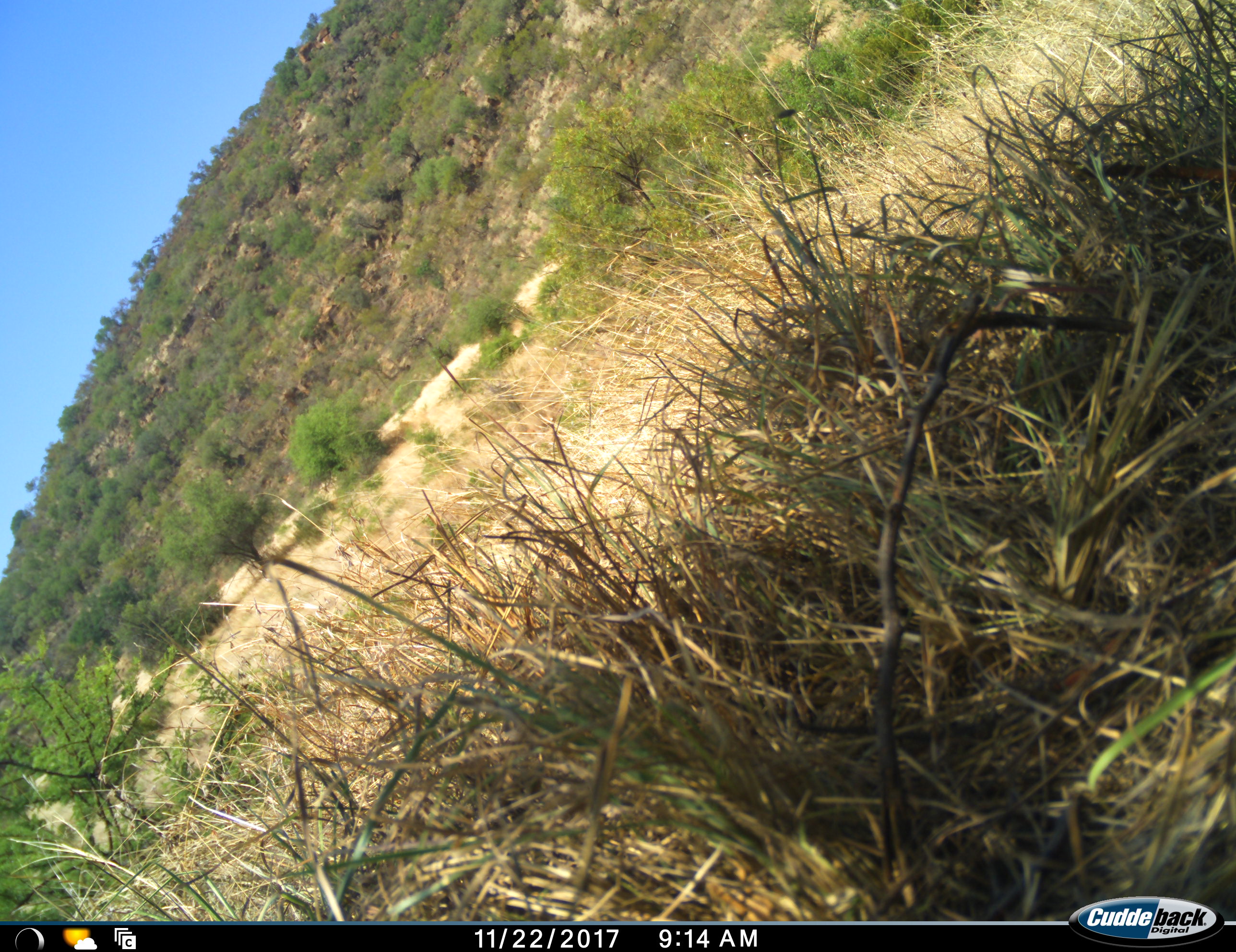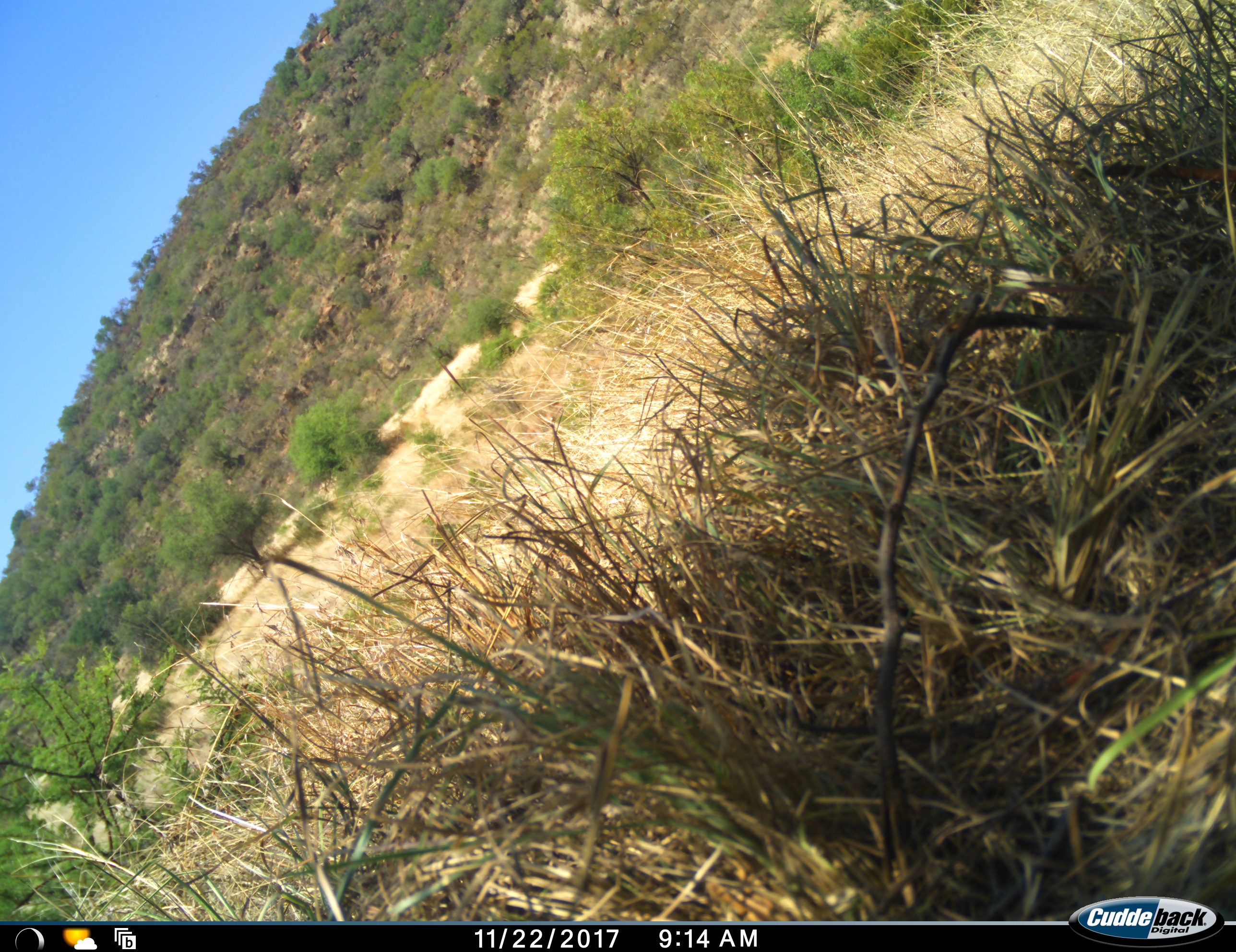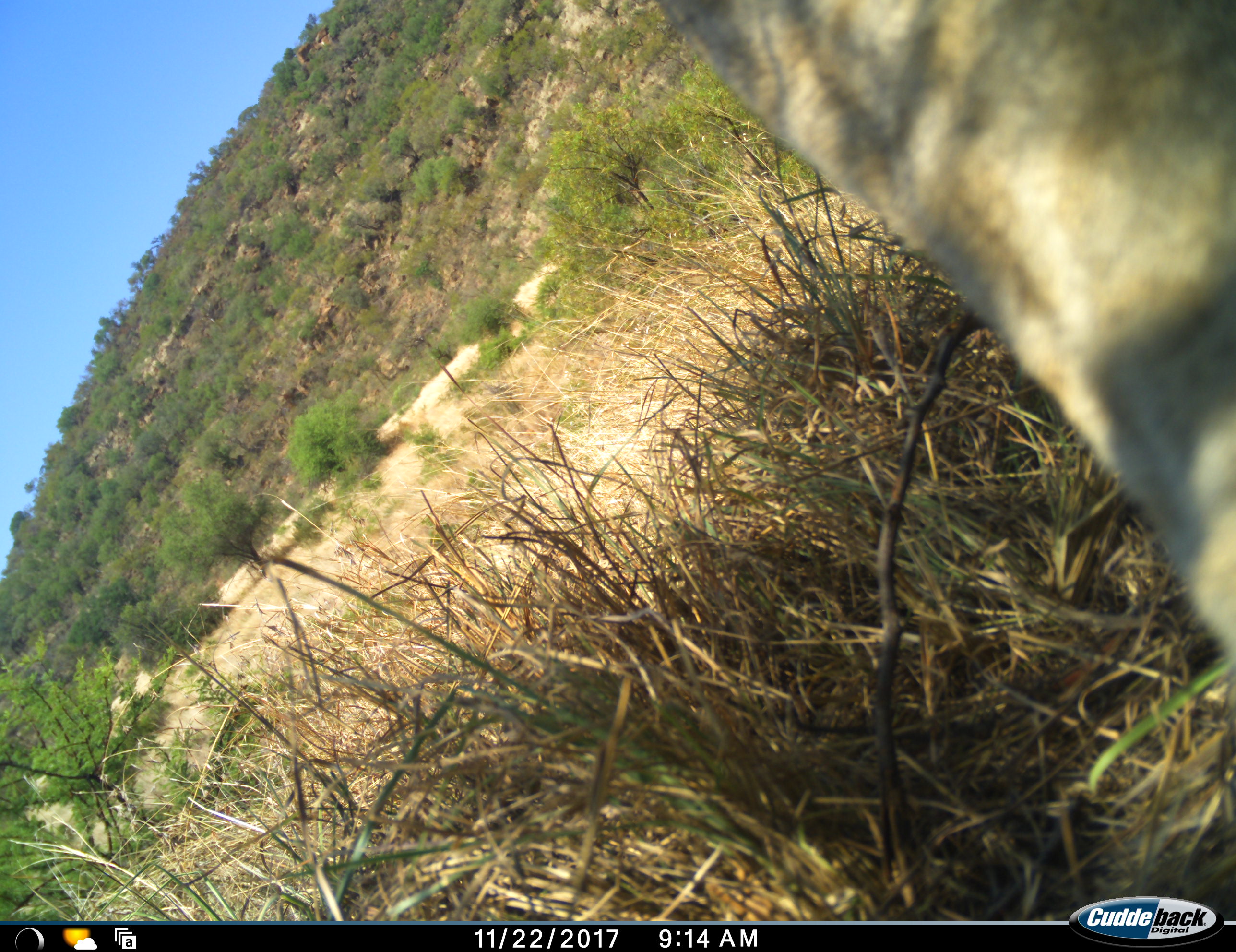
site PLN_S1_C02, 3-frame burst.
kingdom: Animalia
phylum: Chordata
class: Mammalia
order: Carnivora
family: Felidae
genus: Panthera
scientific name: Panthera leo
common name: lion female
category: lionfemale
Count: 1.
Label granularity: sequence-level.